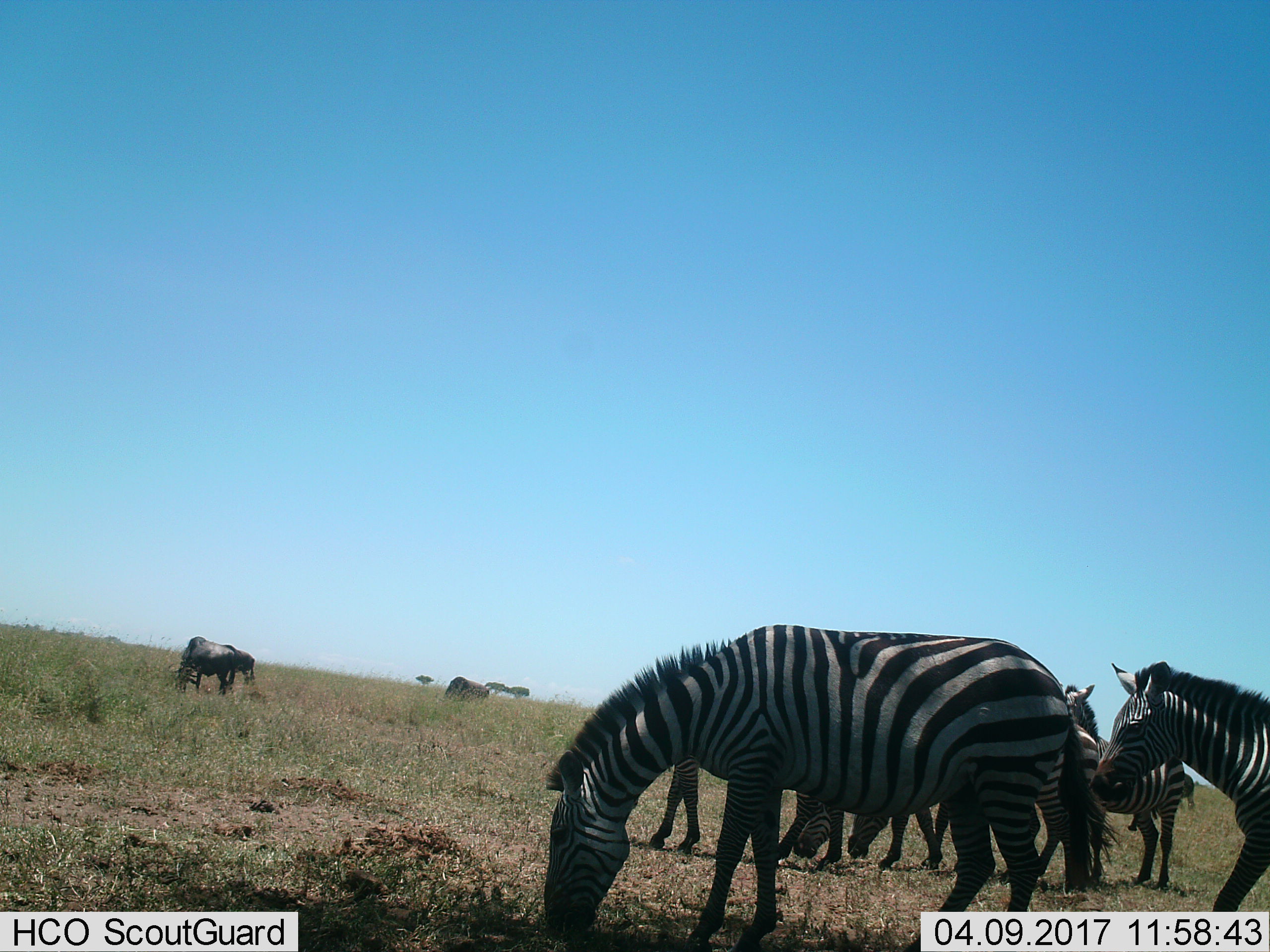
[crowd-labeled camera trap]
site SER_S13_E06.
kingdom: Animalia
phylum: Chordata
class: Mammalia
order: Artiodactyla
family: Bovidae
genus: Connochaetes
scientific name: Connochaetes taurinus taurinus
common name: blue wildebeest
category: wildebeestblue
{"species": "wildebeestblue (blue wildebeest) (Connochaetes taurinus taurinus)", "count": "3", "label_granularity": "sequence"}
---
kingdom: Animalia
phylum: Chordata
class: Mammalia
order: Perissodactyla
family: Equidae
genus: Equus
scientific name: Equus quagga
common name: plains zebra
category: zebraplains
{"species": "zebraplains (plains zebra) (Equus quagga)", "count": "6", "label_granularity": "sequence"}